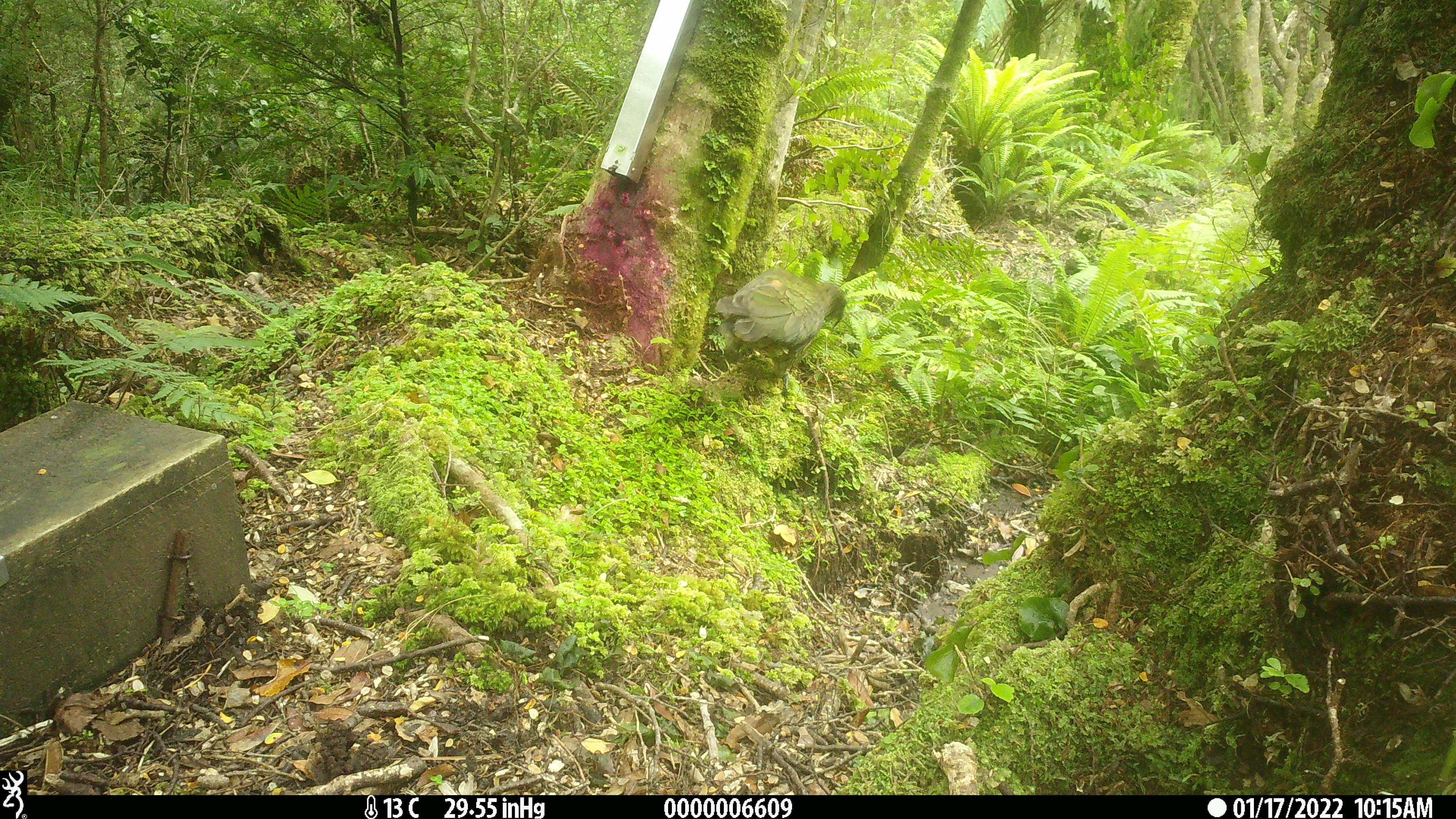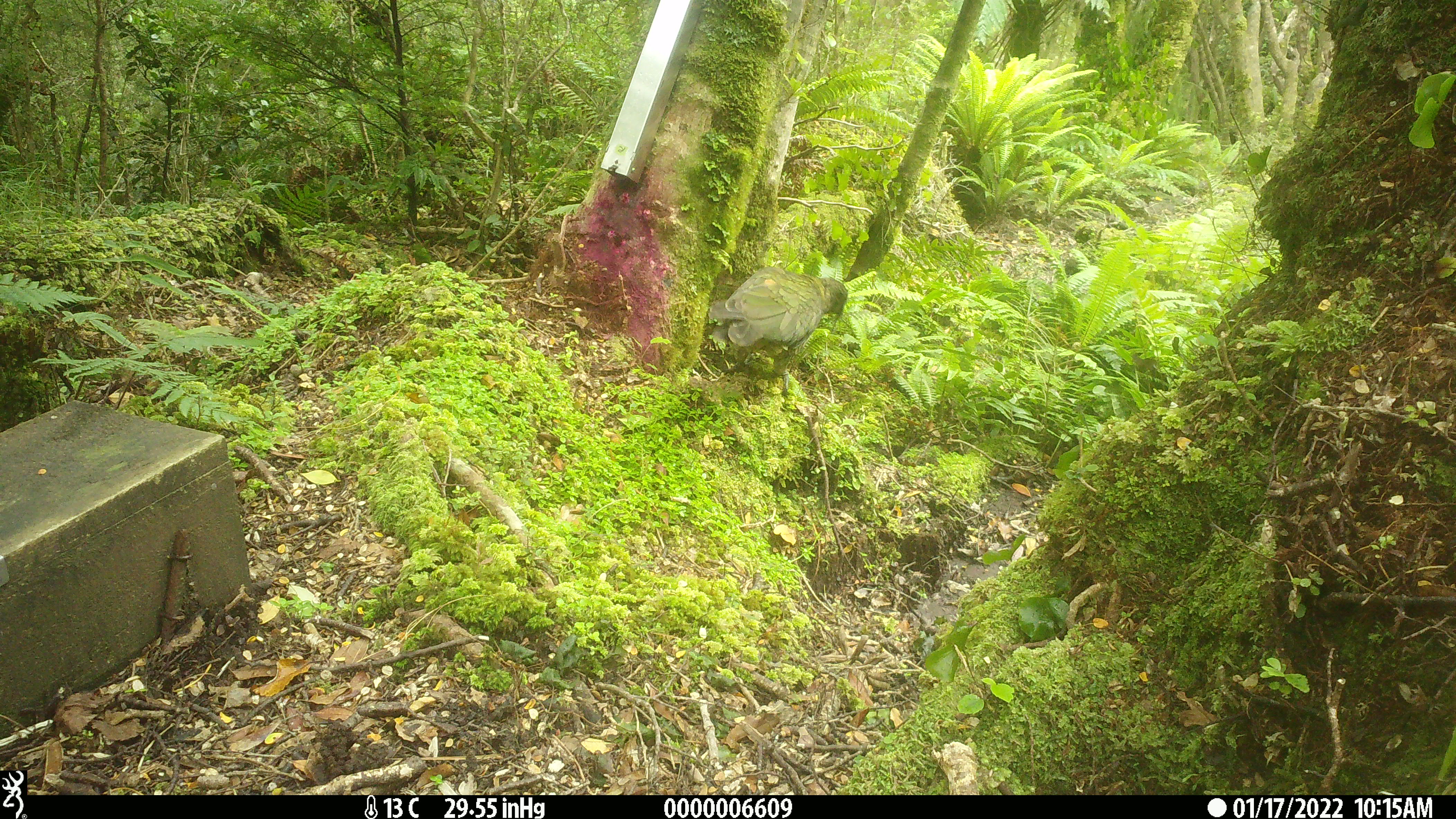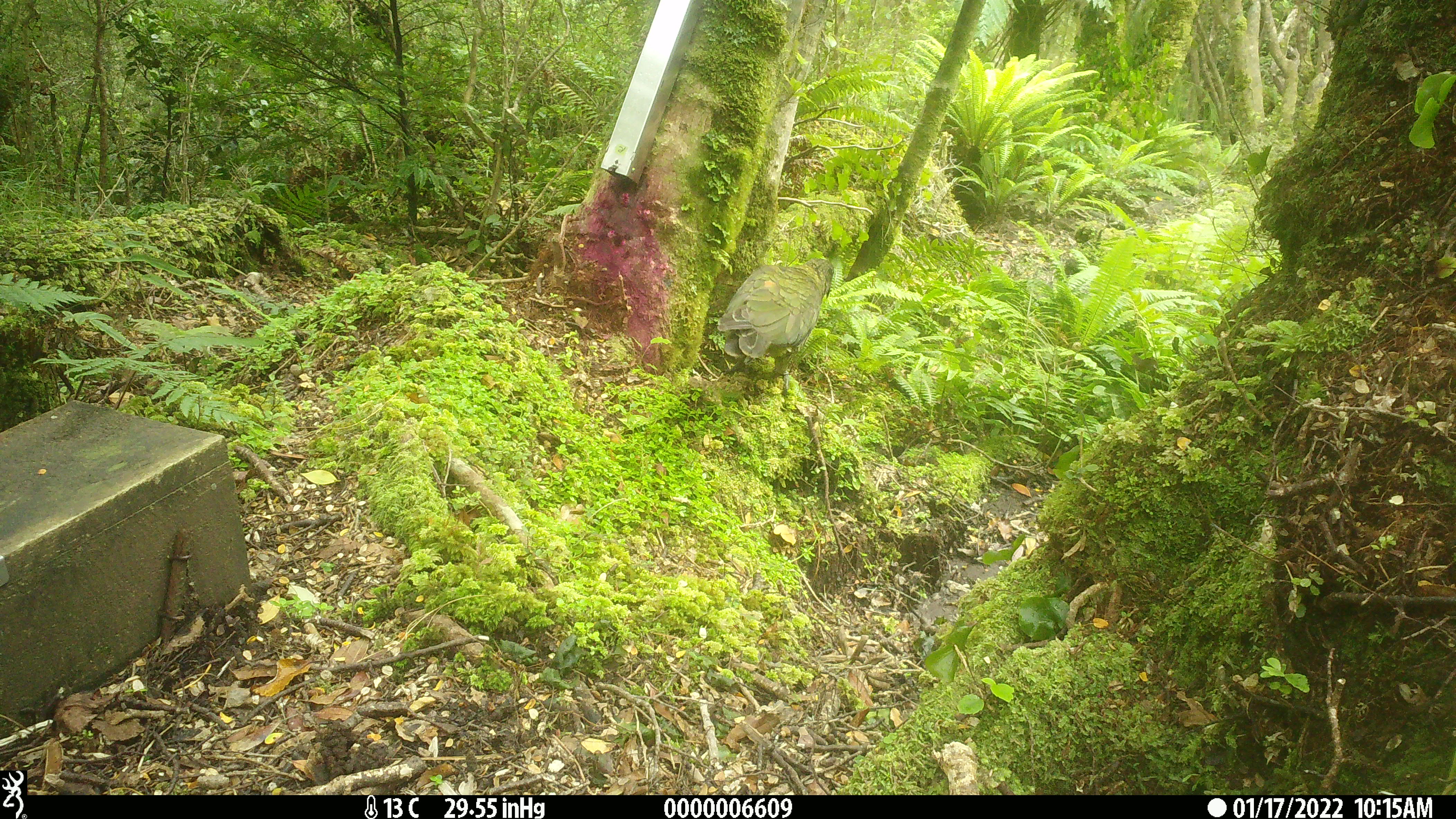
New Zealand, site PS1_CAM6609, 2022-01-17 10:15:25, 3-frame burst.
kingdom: Animalia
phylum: Chordata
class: Aves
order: Psittaciformes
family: Strigopidae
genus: Nestor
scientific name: Nestor notabilis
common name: kea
Kea (Nestor notabilis).